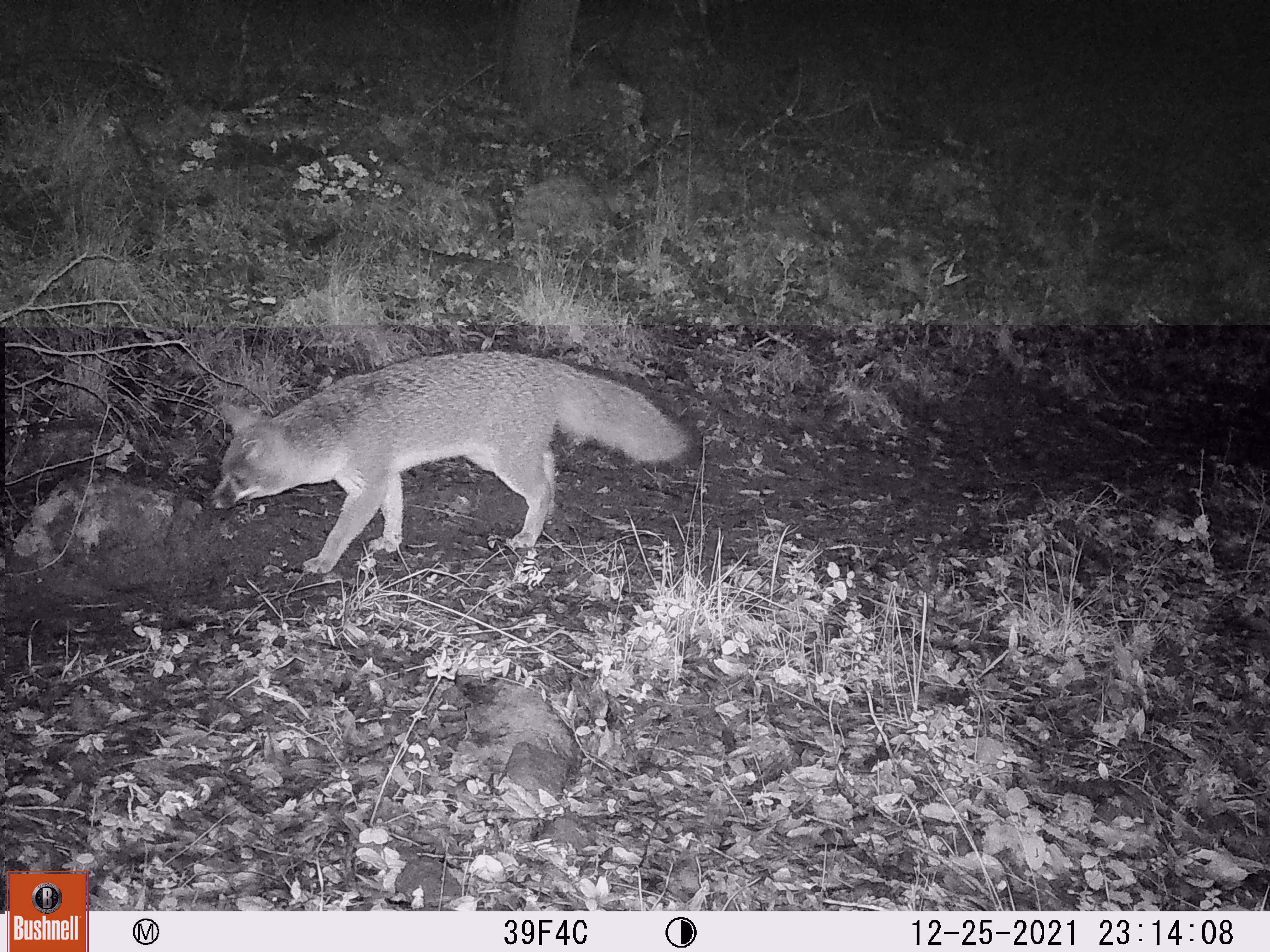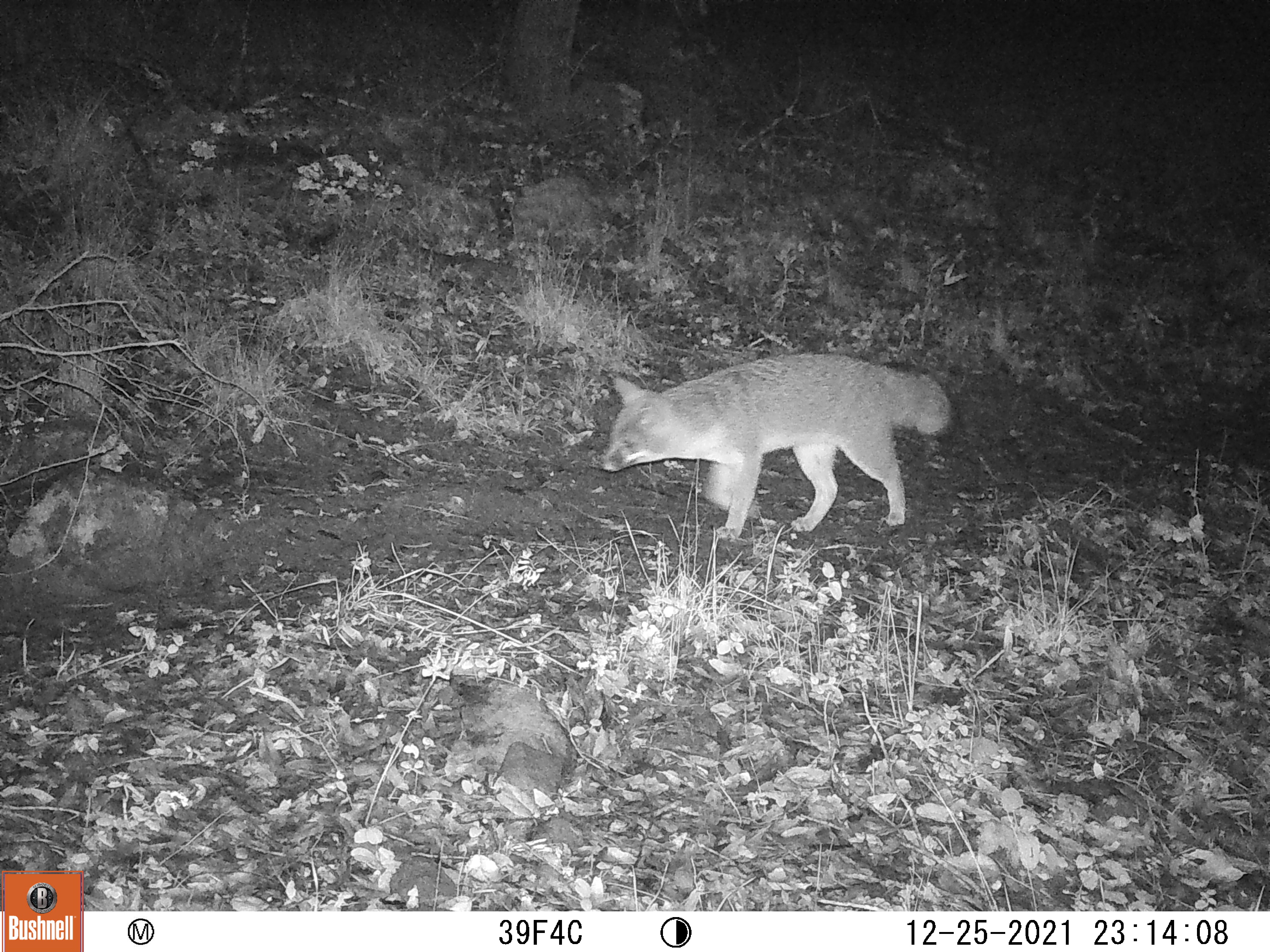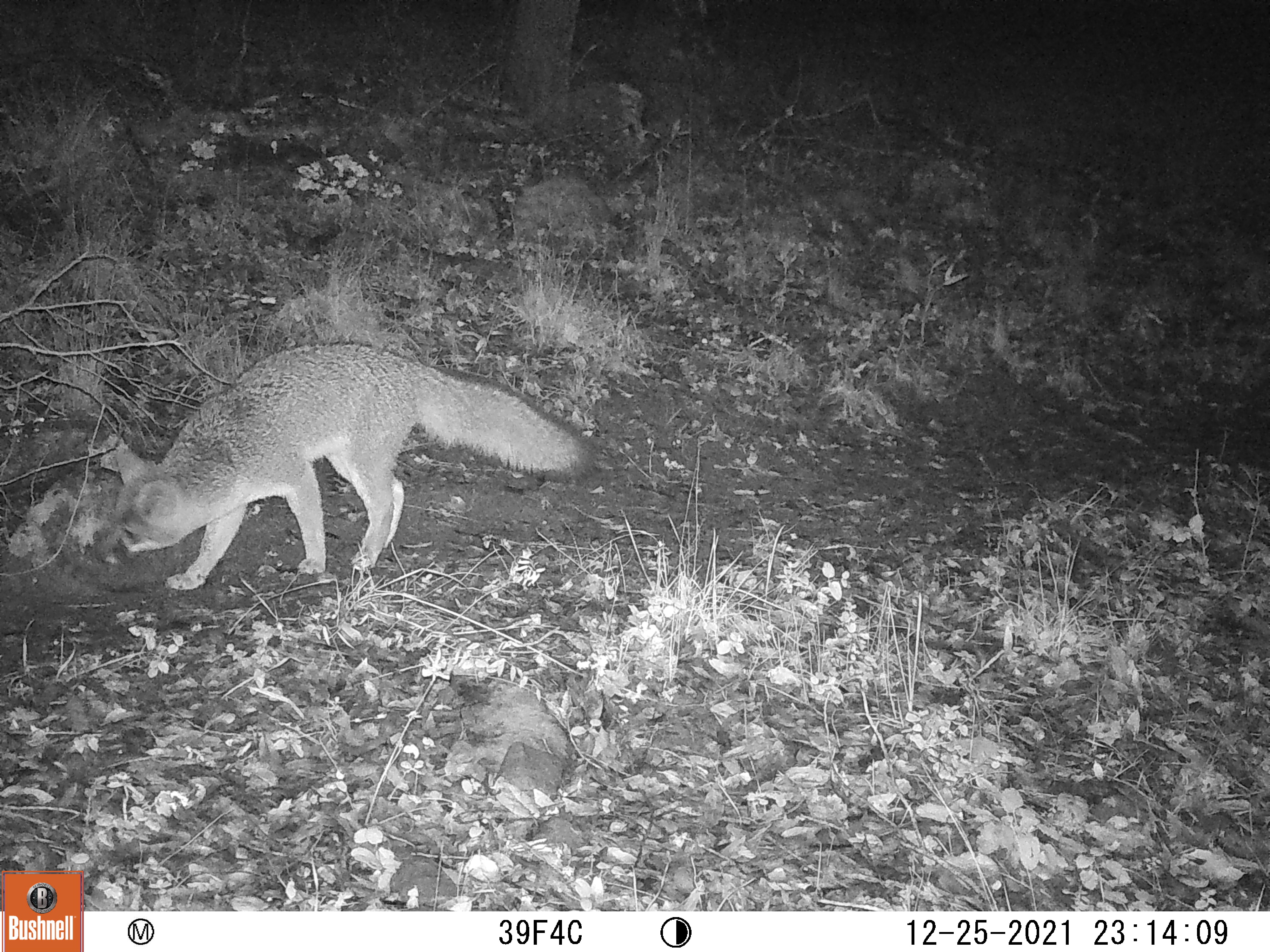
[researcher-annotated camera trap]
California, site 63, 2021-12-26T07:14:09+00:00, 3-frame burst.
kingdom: Animalia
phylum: Chordata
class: Mammalia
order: Carnivora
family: Canidae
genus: Urocyon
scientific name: Urocyon cinereoargenteus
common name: gray fox